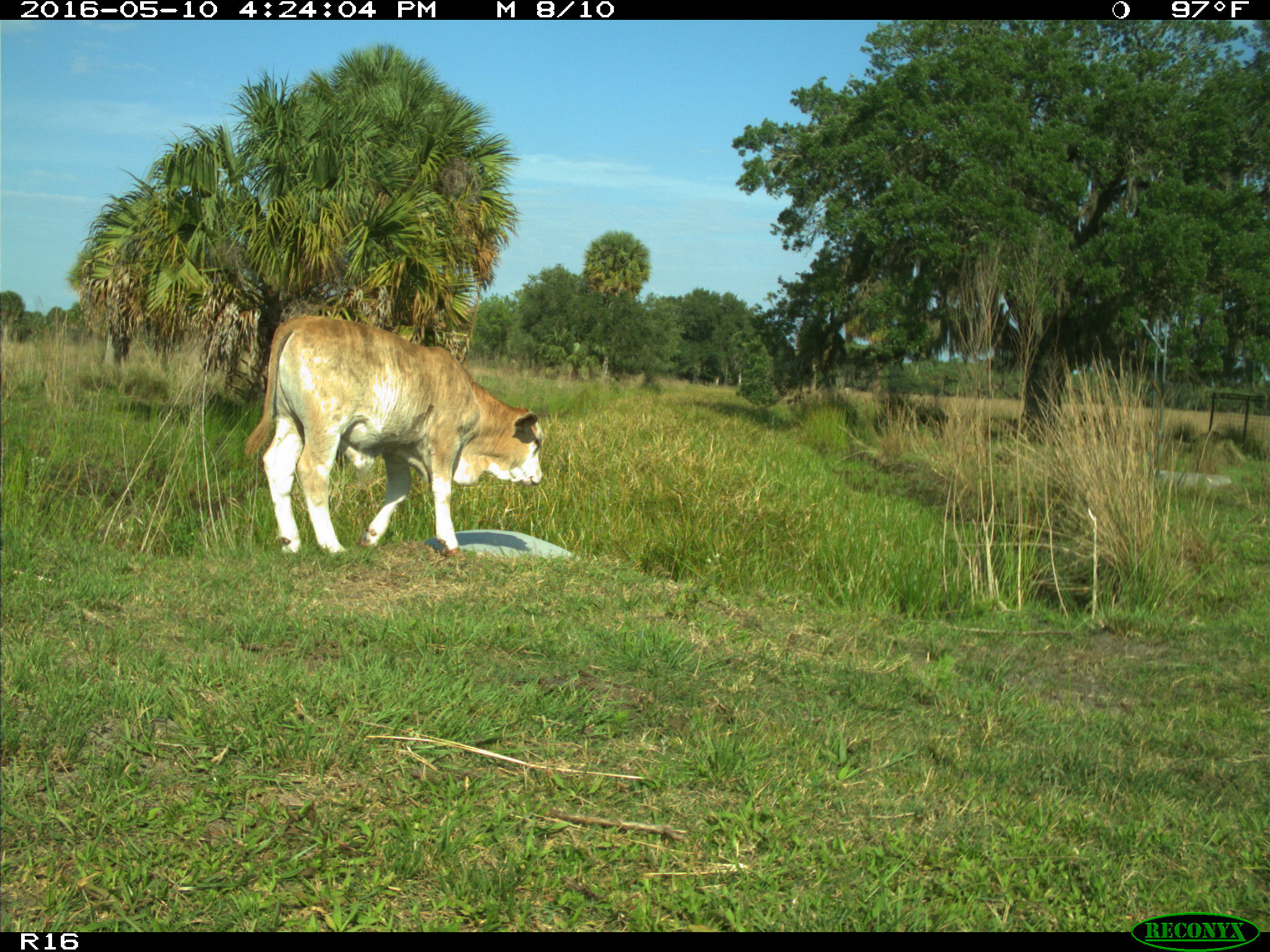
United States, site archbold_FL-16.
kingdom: Animalia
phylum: Chordata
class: Mammalia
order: Artiodactyla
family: Bovidae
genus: Bos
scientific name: Bos taurus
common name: domestic cow